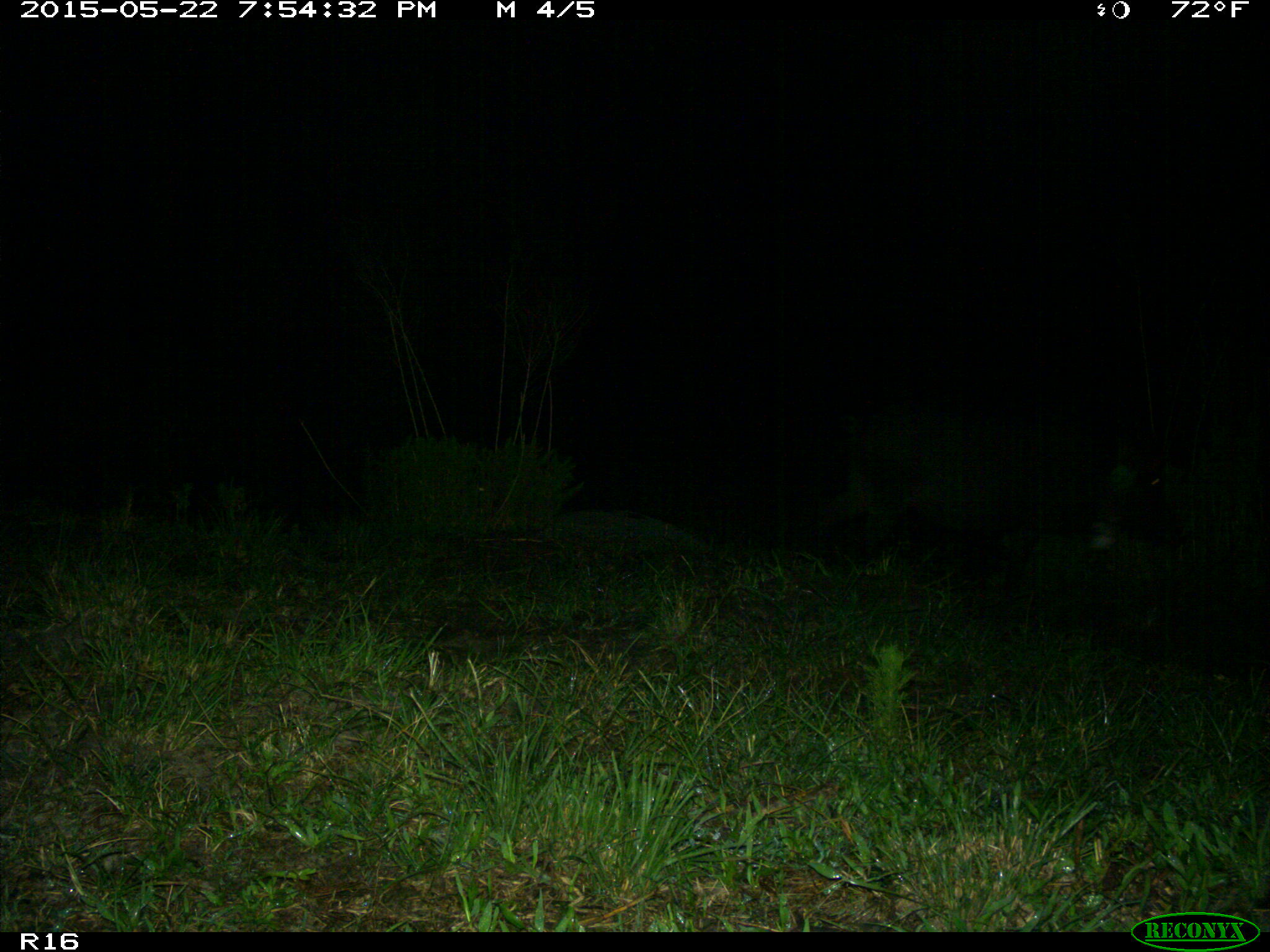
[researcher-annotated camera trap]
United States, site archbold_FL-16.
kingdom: Animalia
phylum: Chordata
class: Mammalia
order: Artiodactyla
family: Suidae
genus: Sus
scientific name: Sus scrofa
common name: wild boar